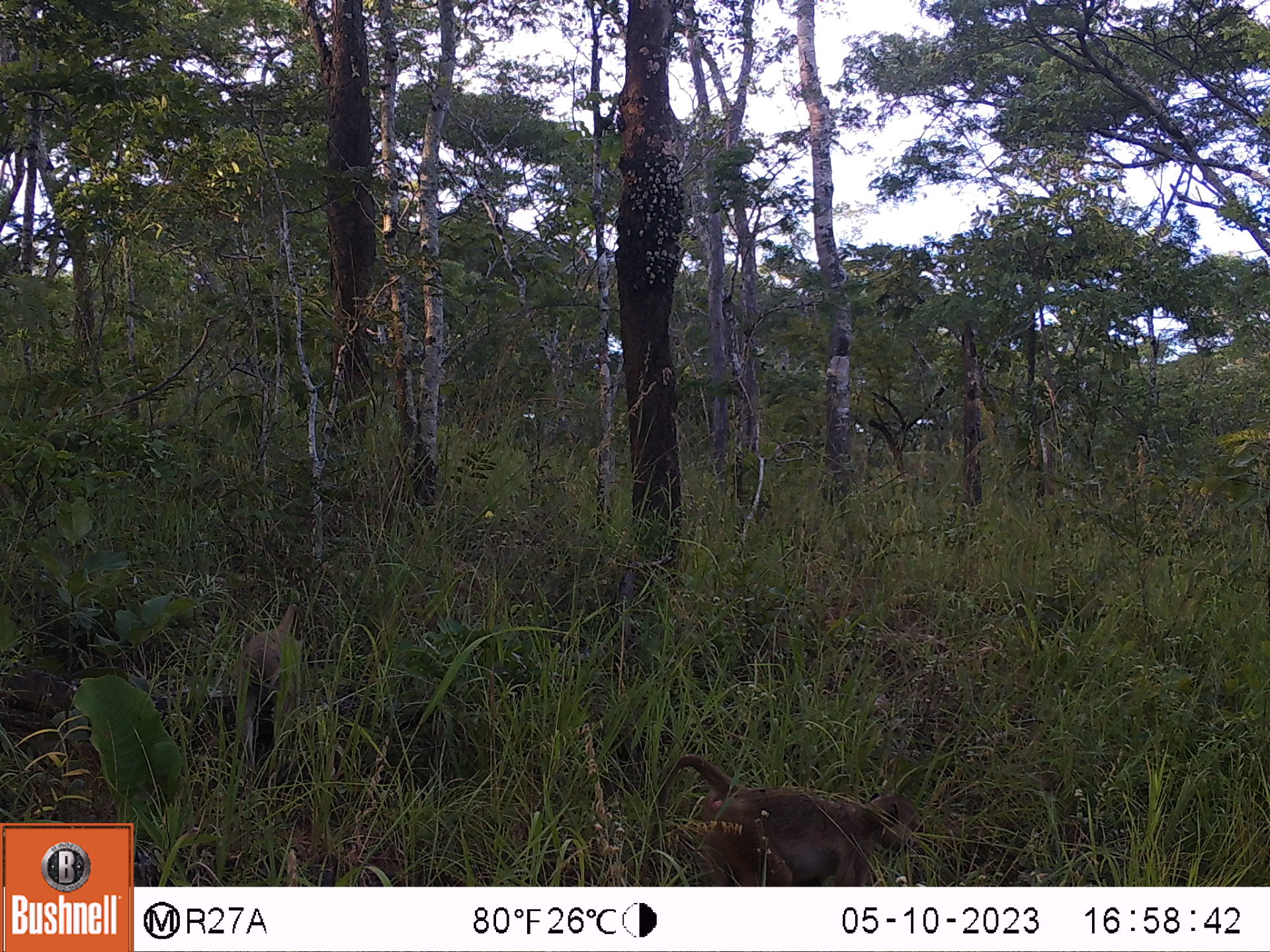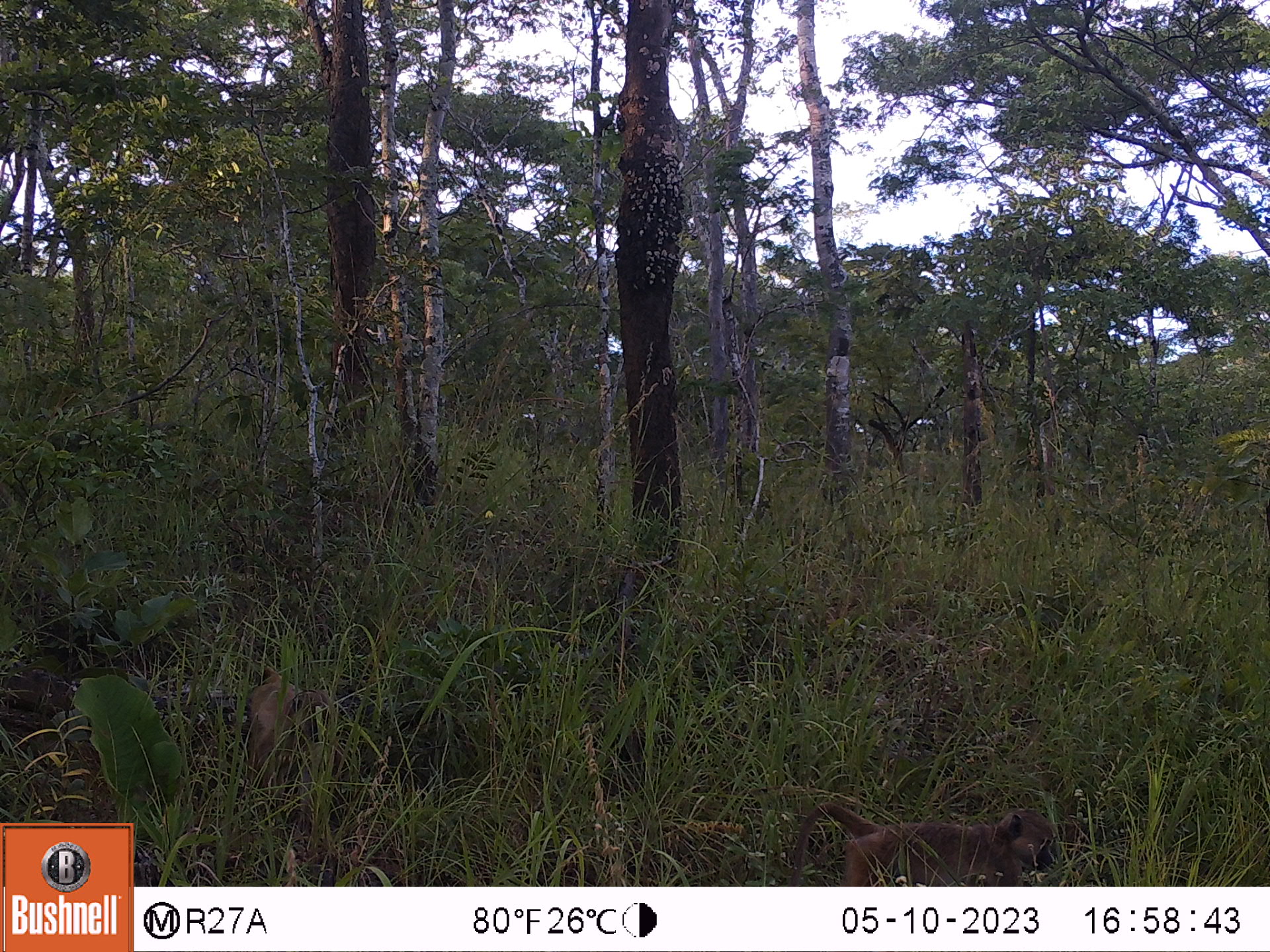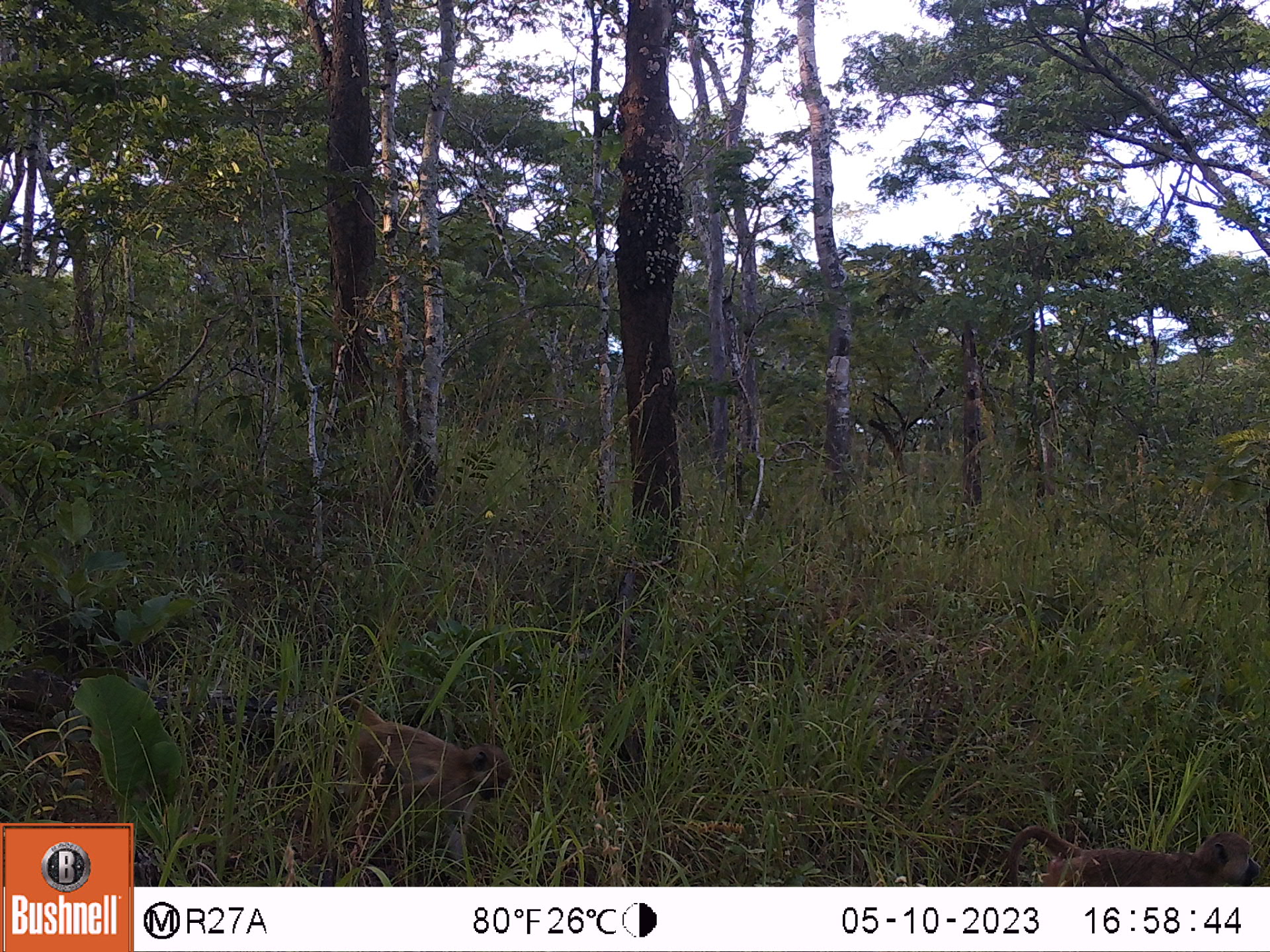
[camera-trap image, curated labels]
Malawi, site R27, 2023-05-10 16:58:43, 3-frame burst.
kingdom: Animalia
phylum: Chordata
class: Mammalia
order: Primates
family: Cercopithecidae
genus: Papio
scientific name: Papio cynocephalus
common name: yellow baboon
Yellow baboon (Papio cynocephalus), count 2.